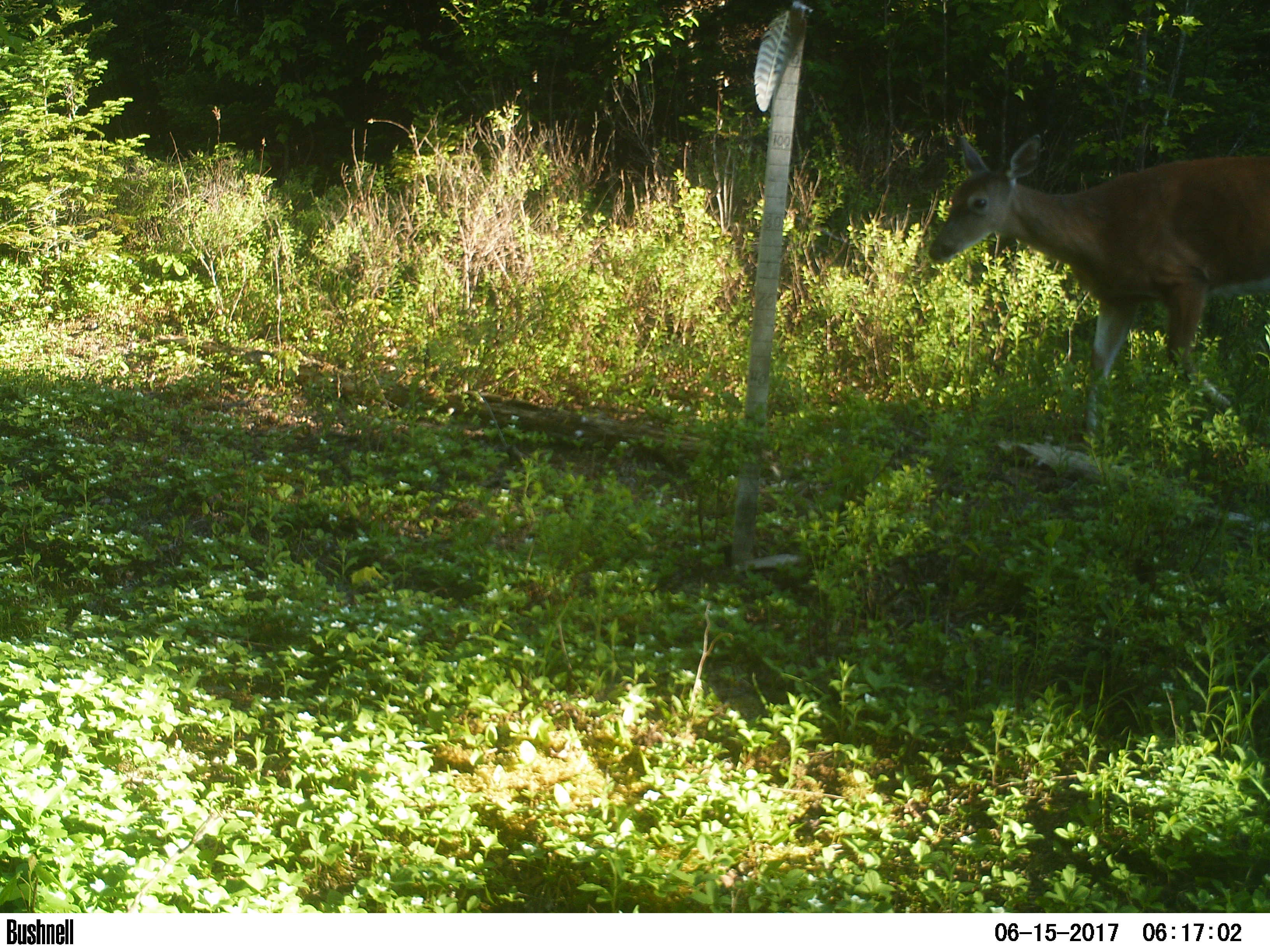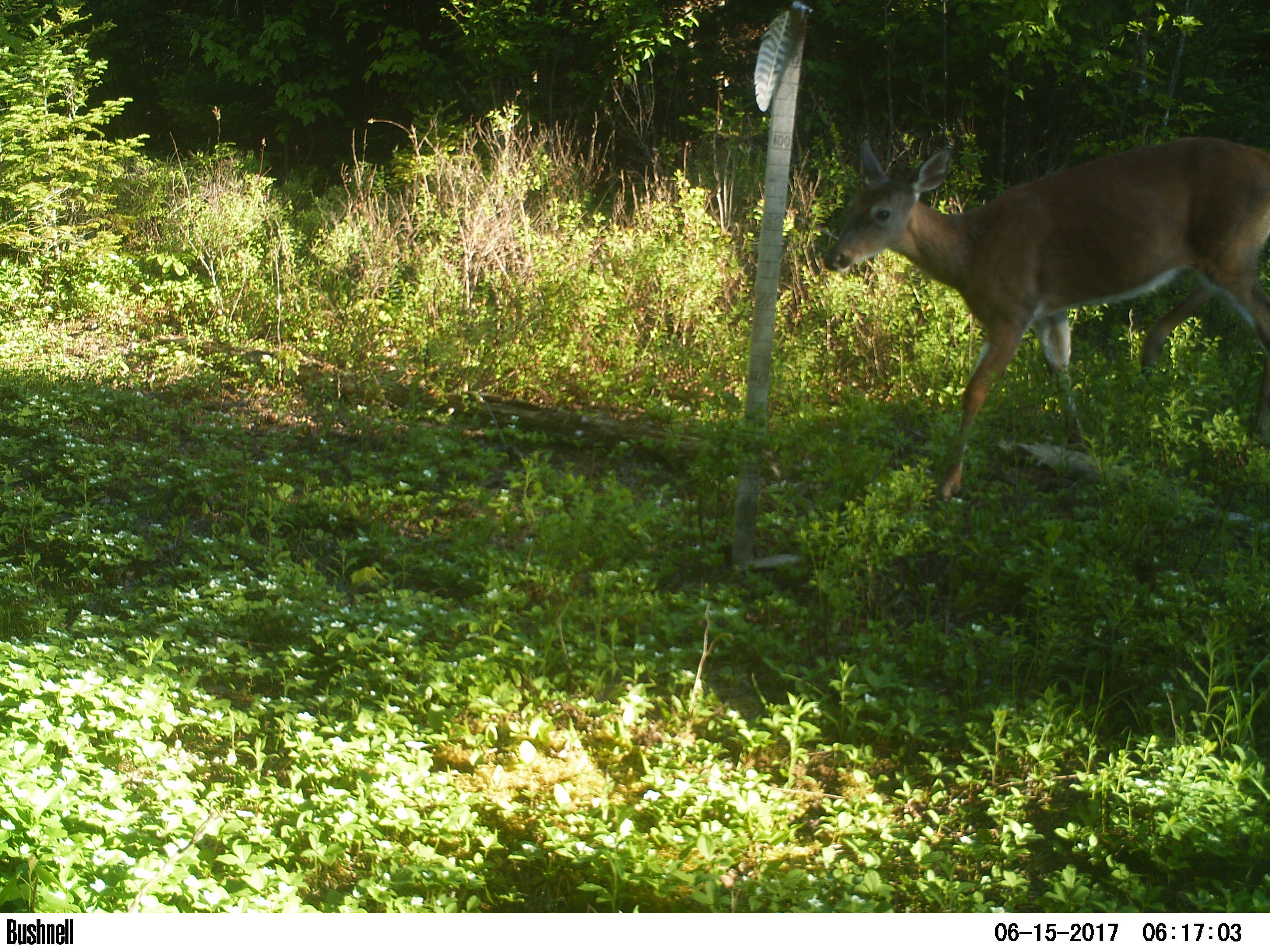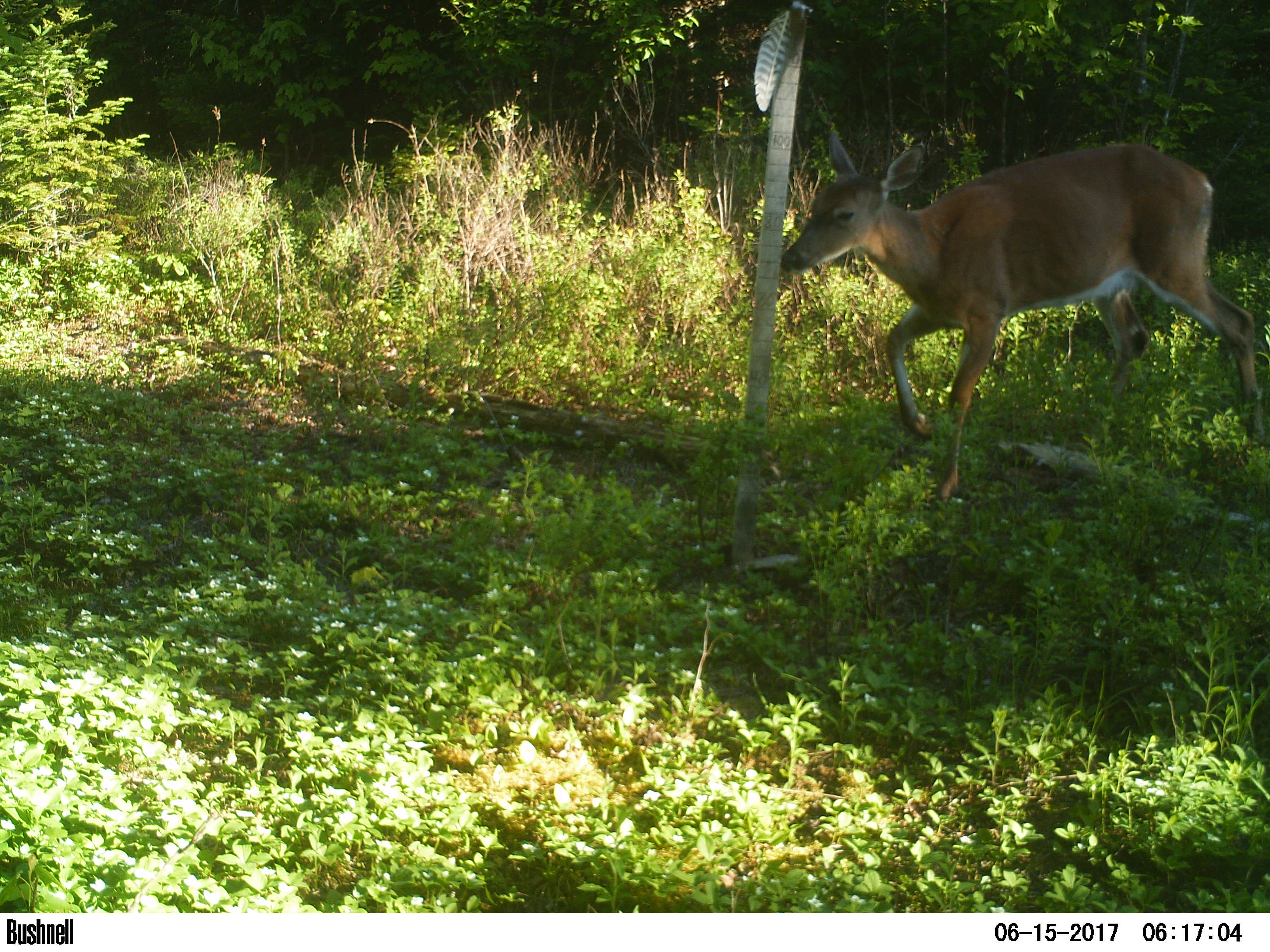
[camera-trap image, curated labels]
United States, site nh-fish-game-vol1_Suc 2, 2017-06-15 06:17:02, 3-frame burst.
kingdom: Animalia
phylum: Chordata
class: Mammalia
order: Artiodactyla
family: Cervidae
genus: Odocoileus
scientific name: Odocoileus virginianus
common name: white-tailed deer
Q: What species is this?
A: White-tailed deer (Odocoileus virginianus).